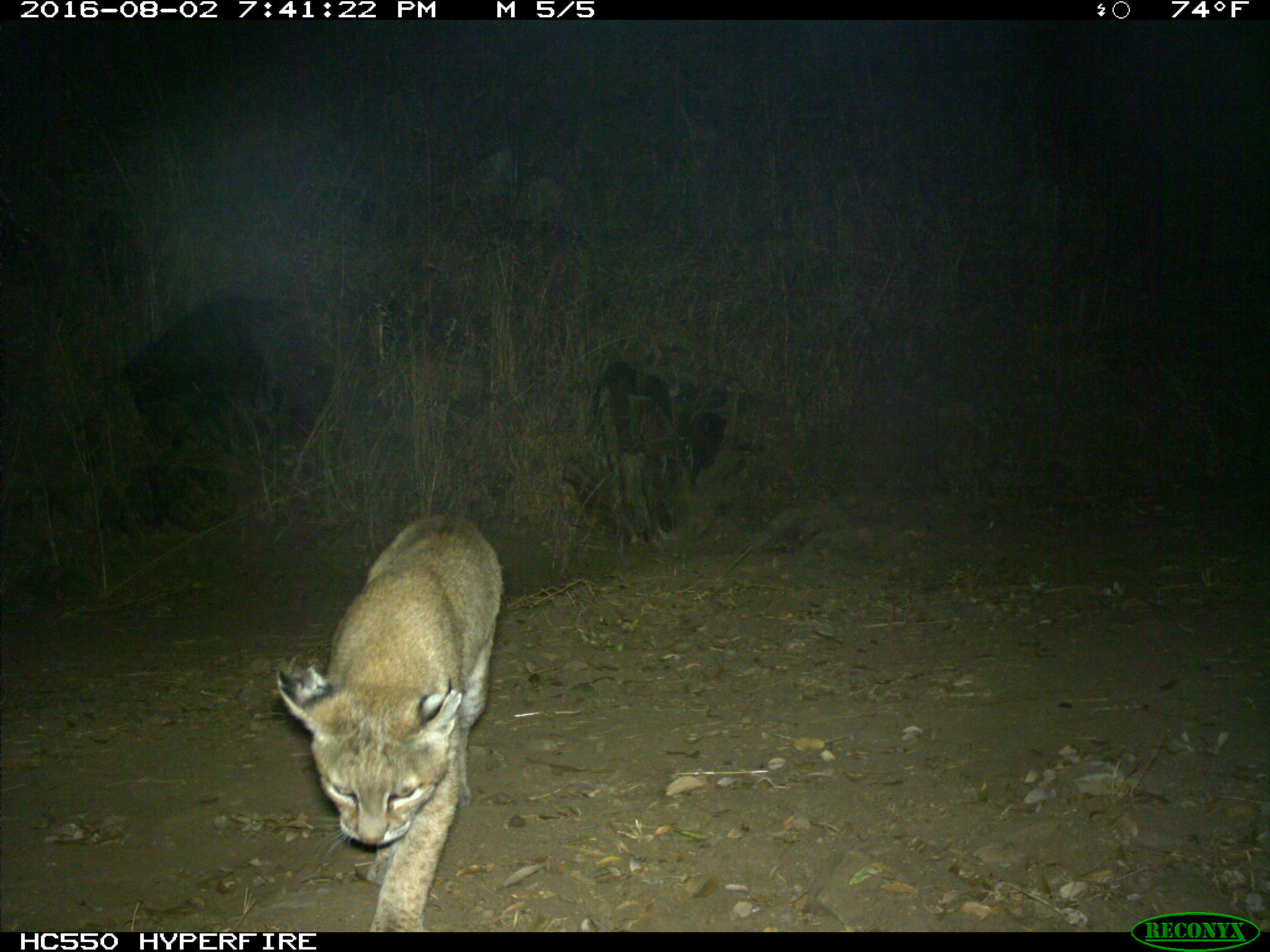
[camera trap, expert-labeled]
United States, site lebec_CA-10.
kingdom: Animalia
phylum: Chordata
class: Mammalia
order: Carnivora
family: Felidae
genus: Lynx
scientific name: Lynx rufus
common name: bobcat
Lynx rufus (bobcat).